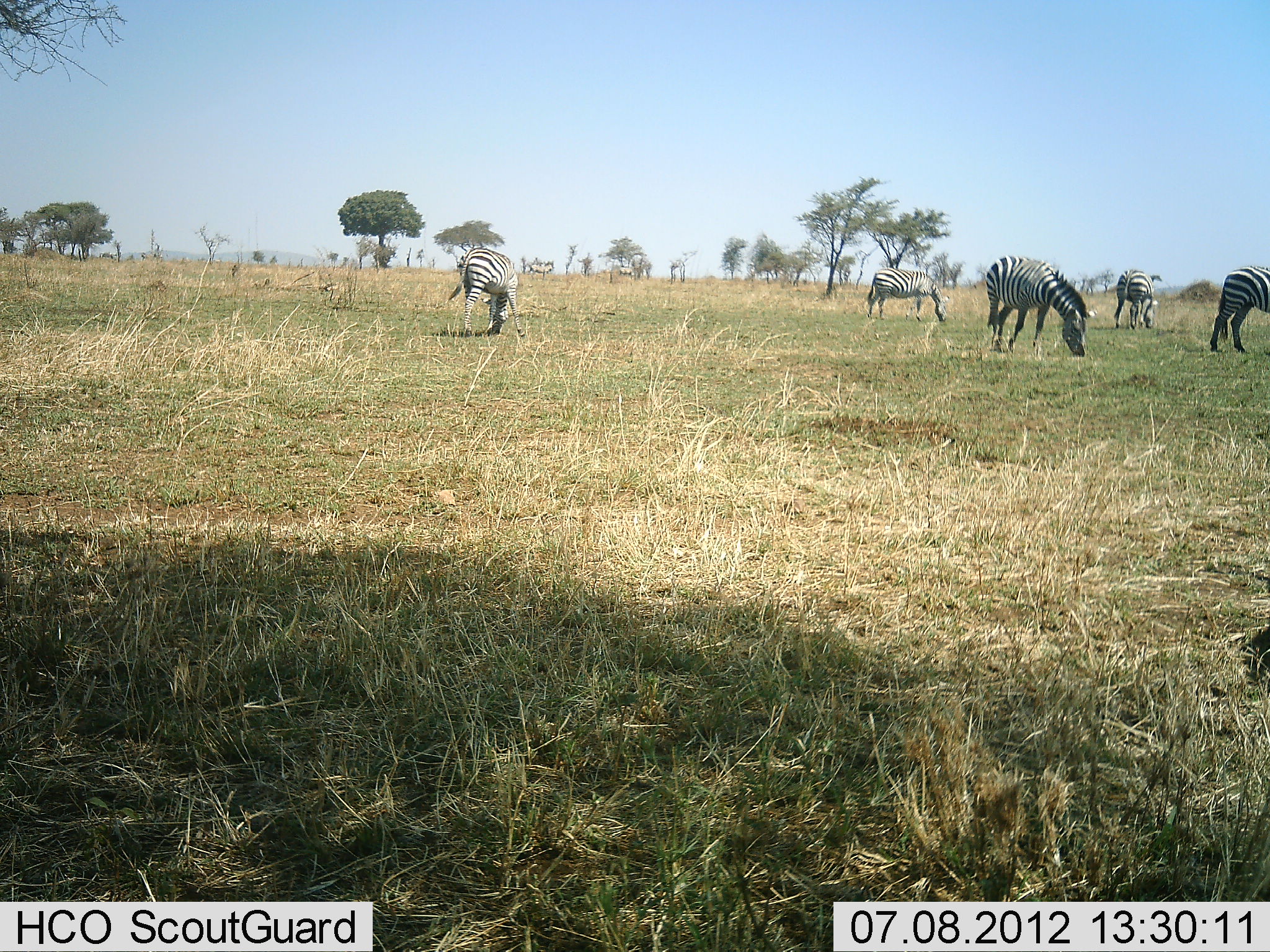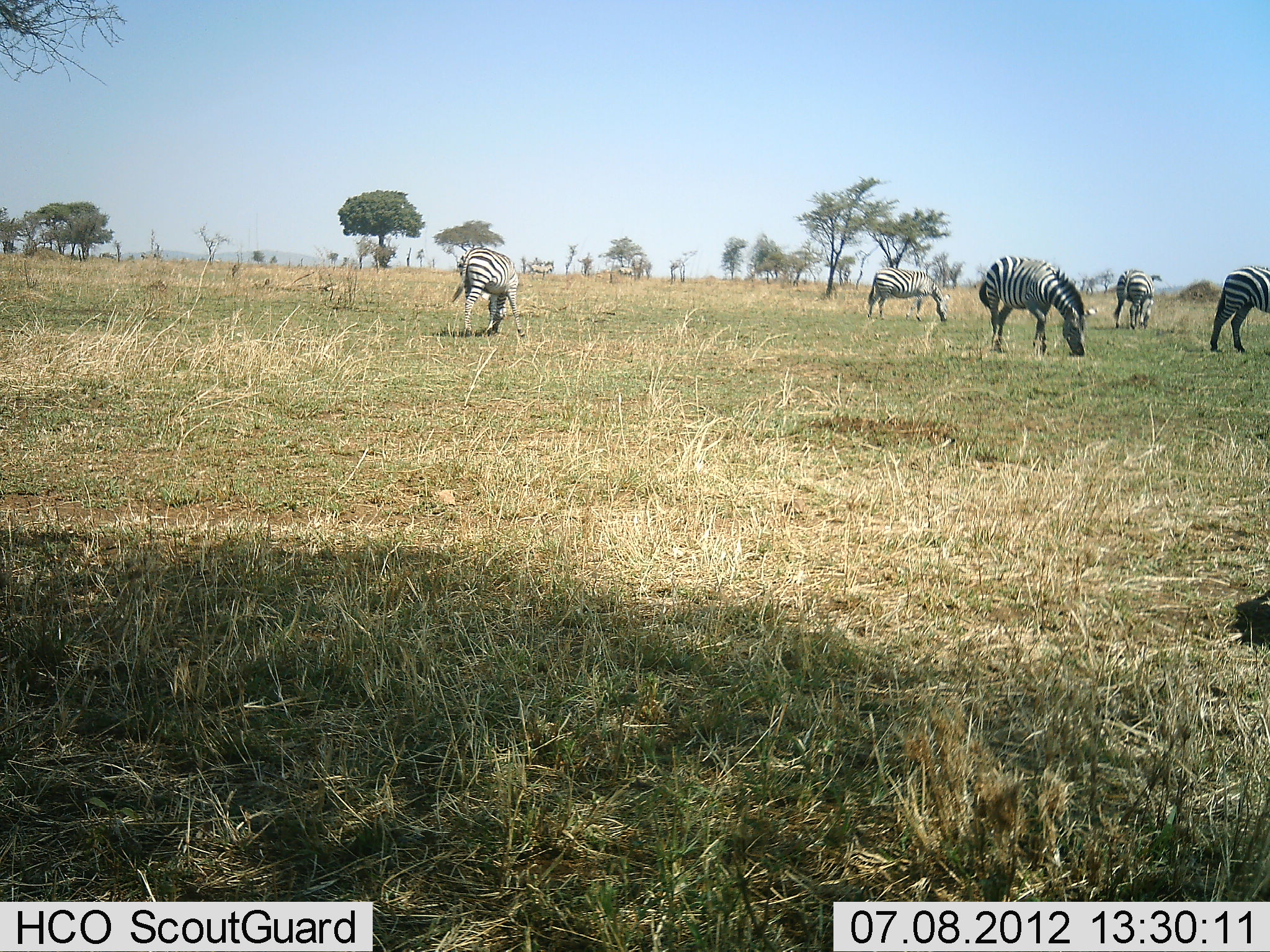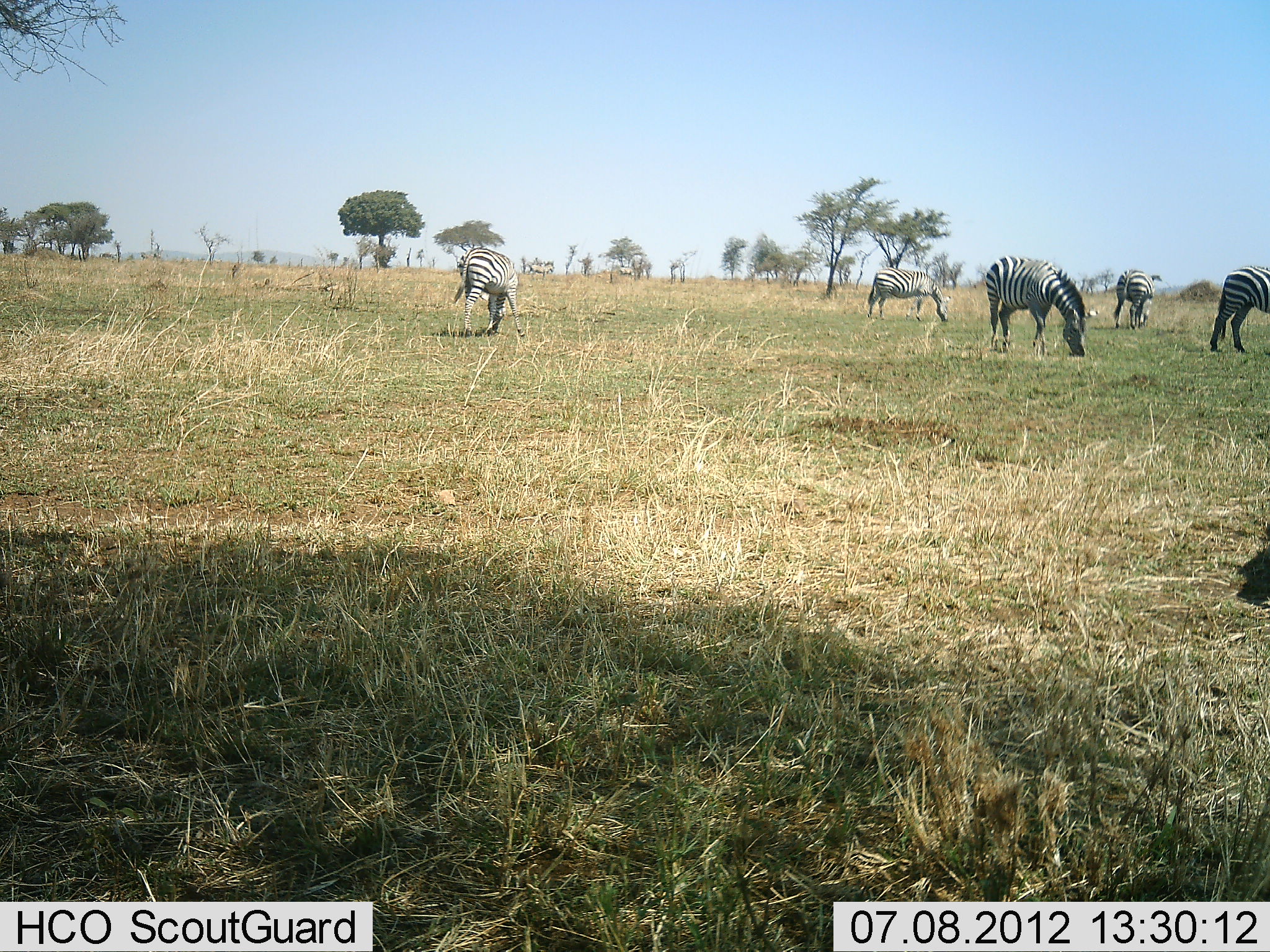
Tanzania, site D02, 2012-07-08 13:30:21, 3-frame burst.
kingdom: Animalia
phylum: Chordata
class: Mammalia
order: Perissodactyla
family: Equidae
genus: Equus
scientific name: Equus quagga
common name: plains zebra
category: zebra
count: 6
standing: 30%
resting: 0%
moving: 0%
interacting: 0%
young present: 0%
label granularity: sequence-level